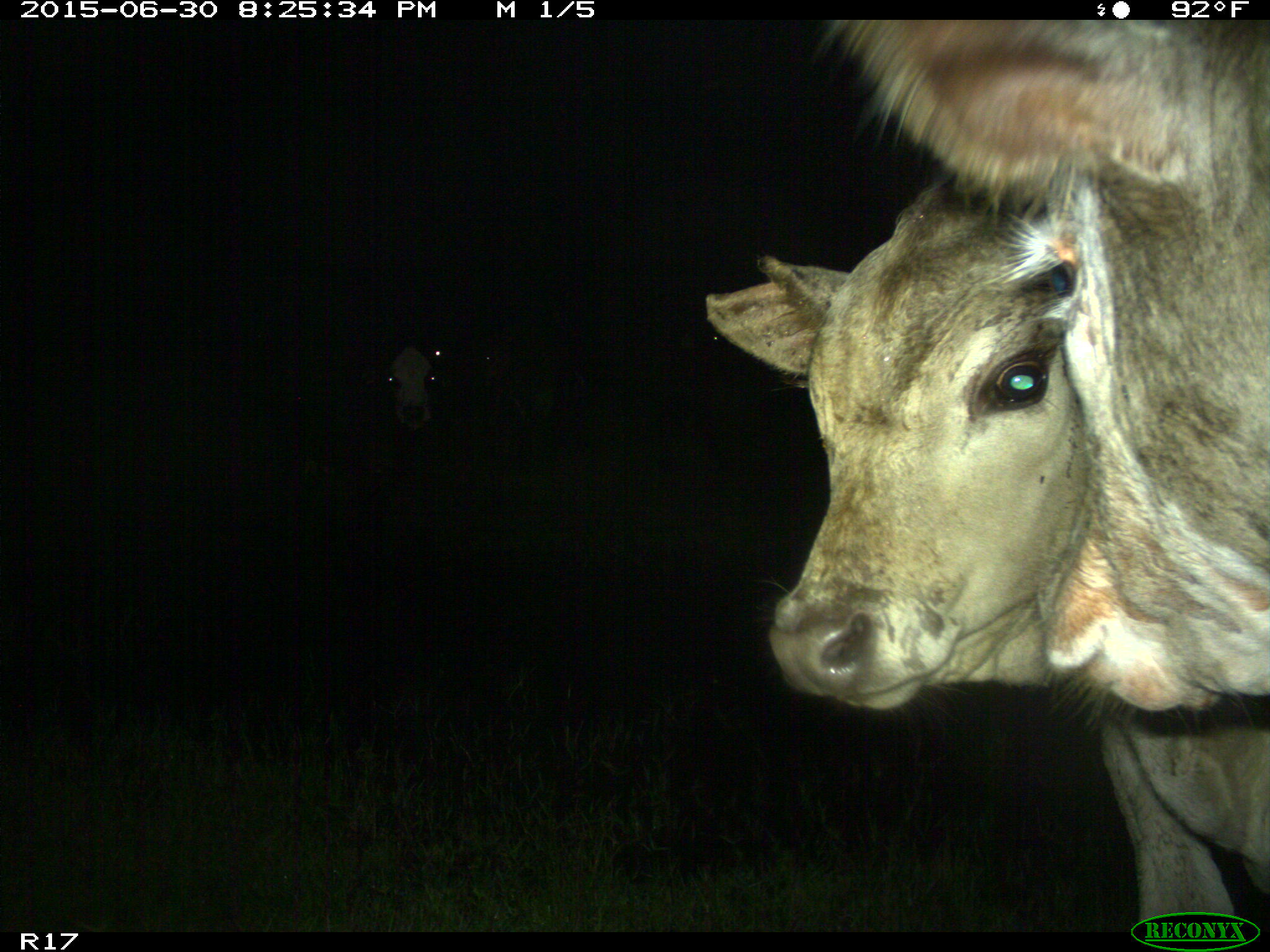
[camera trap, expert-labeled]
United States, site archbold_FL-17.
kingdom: Animalia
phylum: Chordata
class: Mammalia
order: Artiodactyla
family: Bovidae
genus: Bos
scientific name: Bos taurus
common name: domestic cow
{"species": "Bos taurus (domestic cow)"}